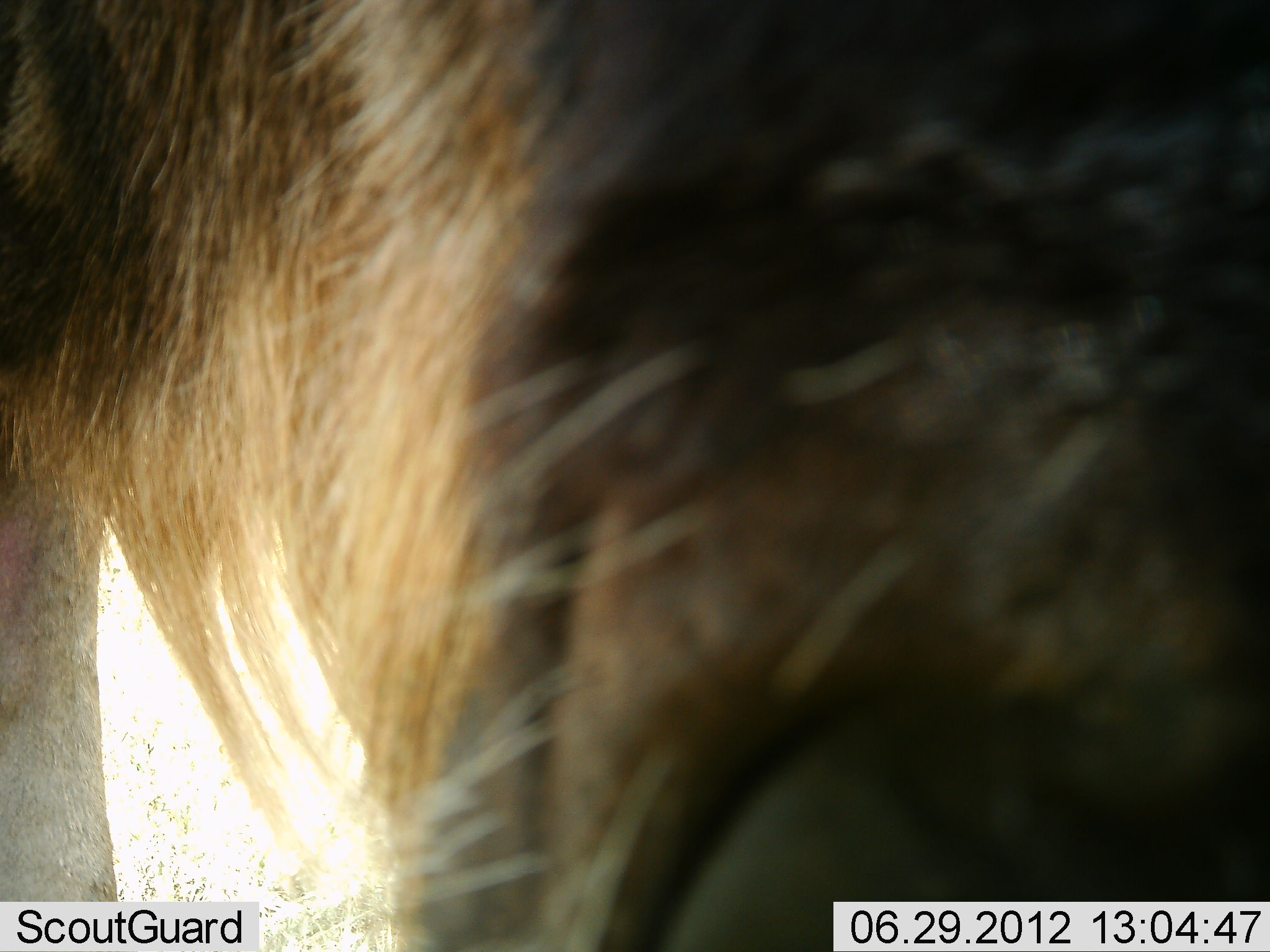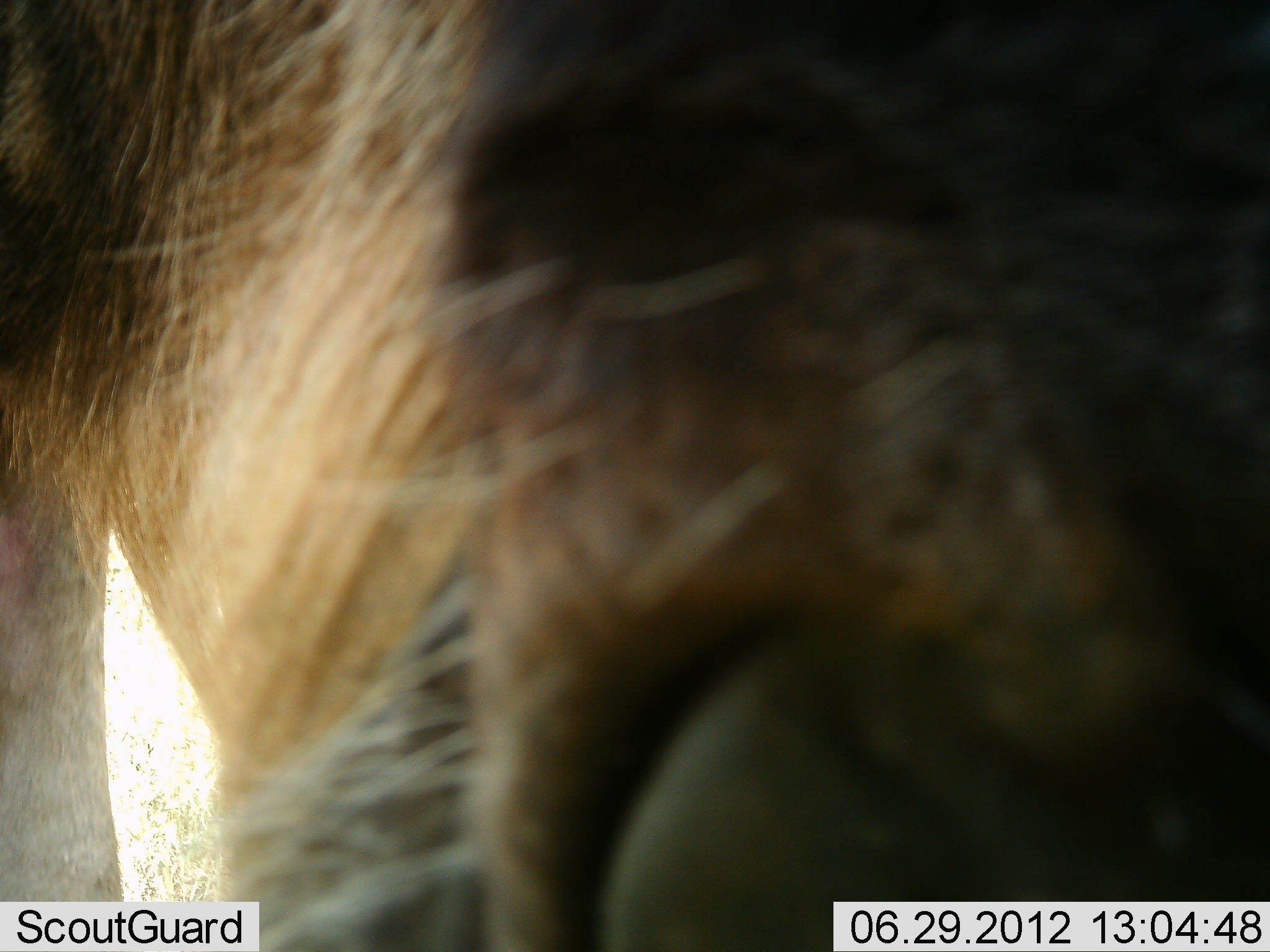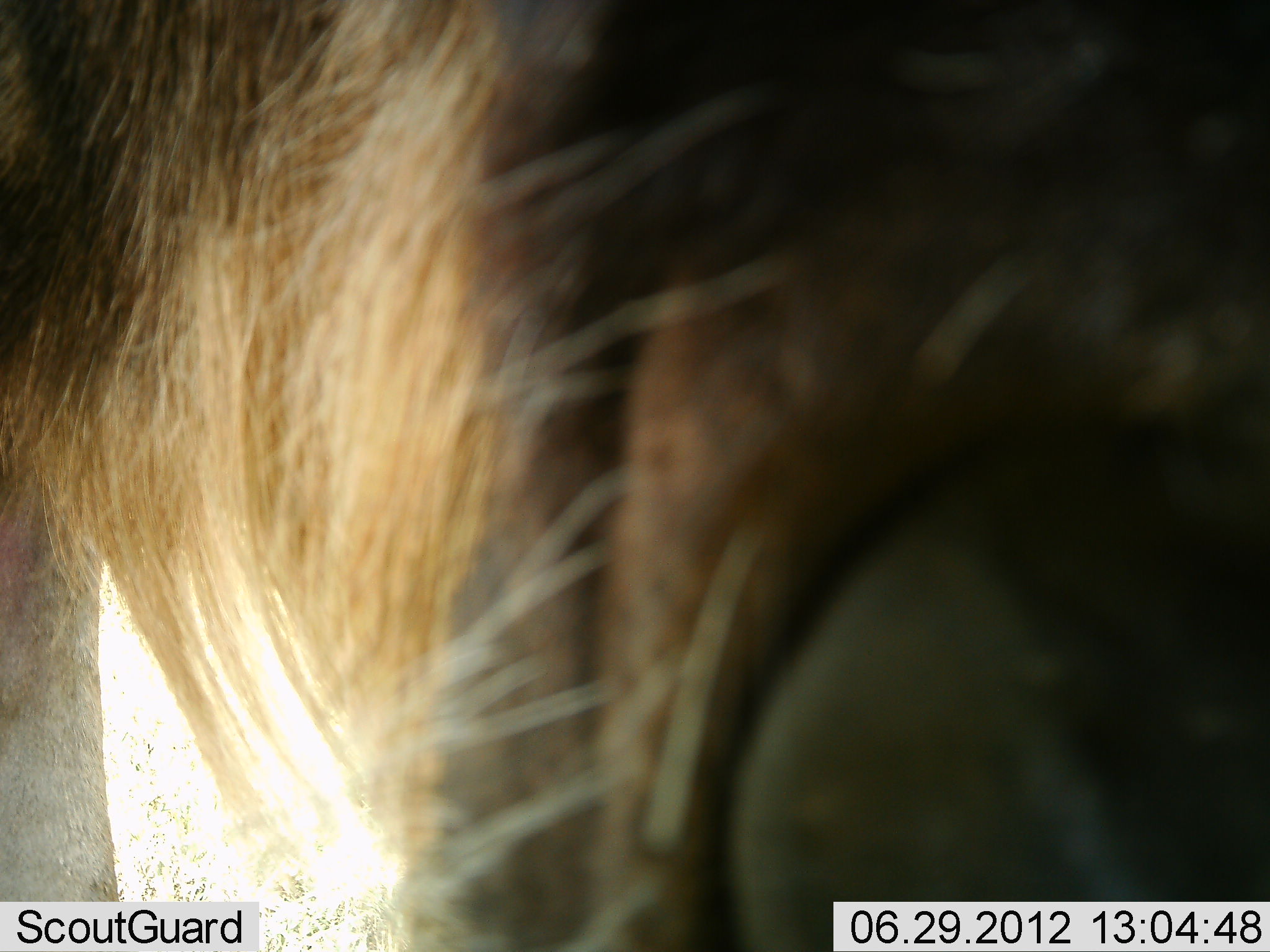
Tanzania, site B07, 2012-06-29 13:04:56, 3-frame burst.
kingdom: Animalia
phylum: Chordata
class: Mammalia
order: Artiodactyla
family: Bovidae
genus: Connochaetes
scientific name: Connochaetes taurinus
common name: blue wildebeest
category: wildebeest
Wildebeest (blue wildebeest) (Connochaetes taurinus), count 1. Behavior (volunteer vote fractions): standing 80%, resting 0%, moving 0%, interacting 10%. Young present (vote fraction): 0%. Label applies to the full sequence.